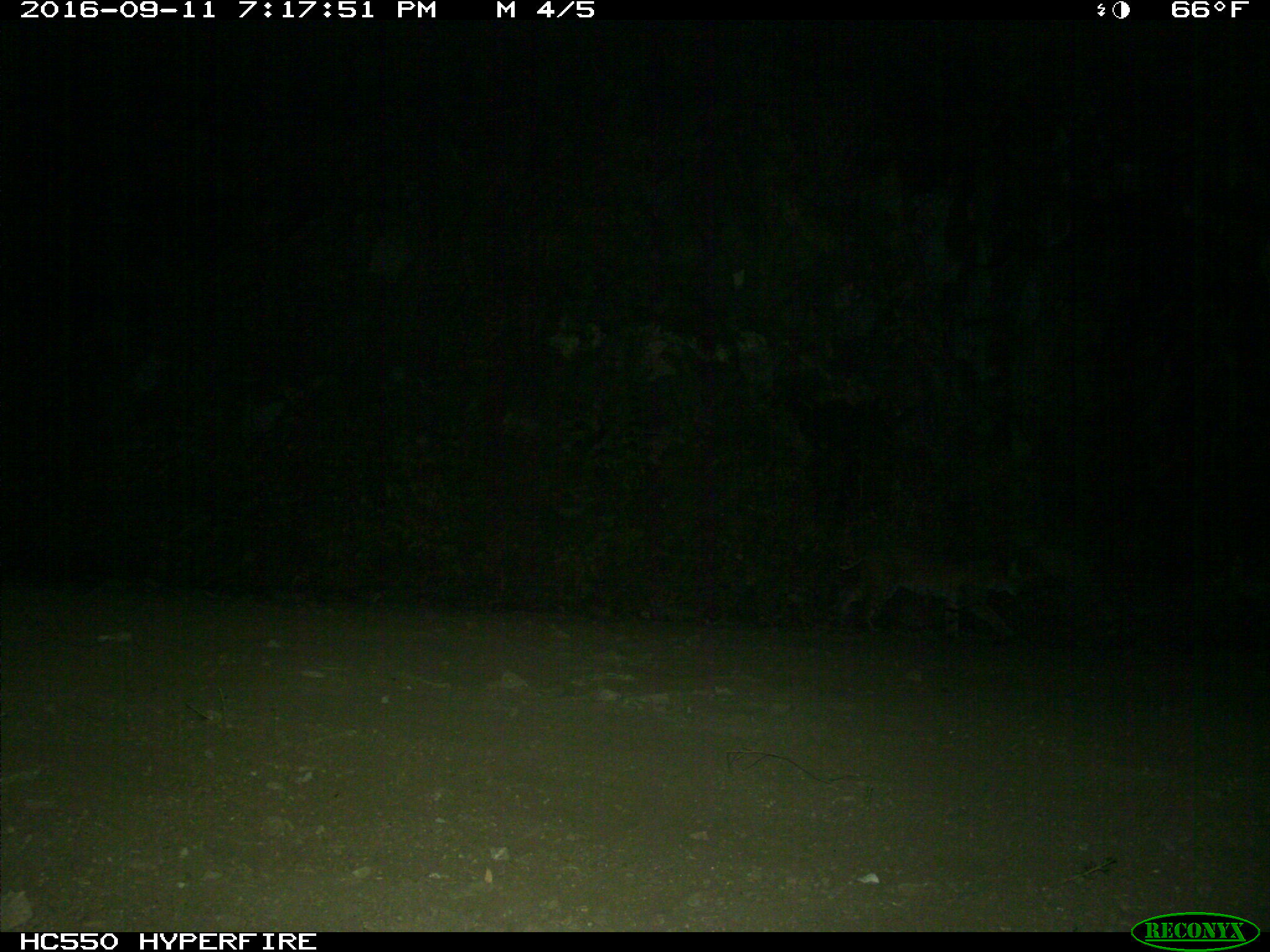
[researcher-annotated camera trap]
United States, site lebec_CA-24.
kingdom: Animalia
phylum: Chordata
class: Mammalia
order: Carnivora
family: Felidae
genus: Lynx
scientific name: Lynx rufus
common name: bobcat